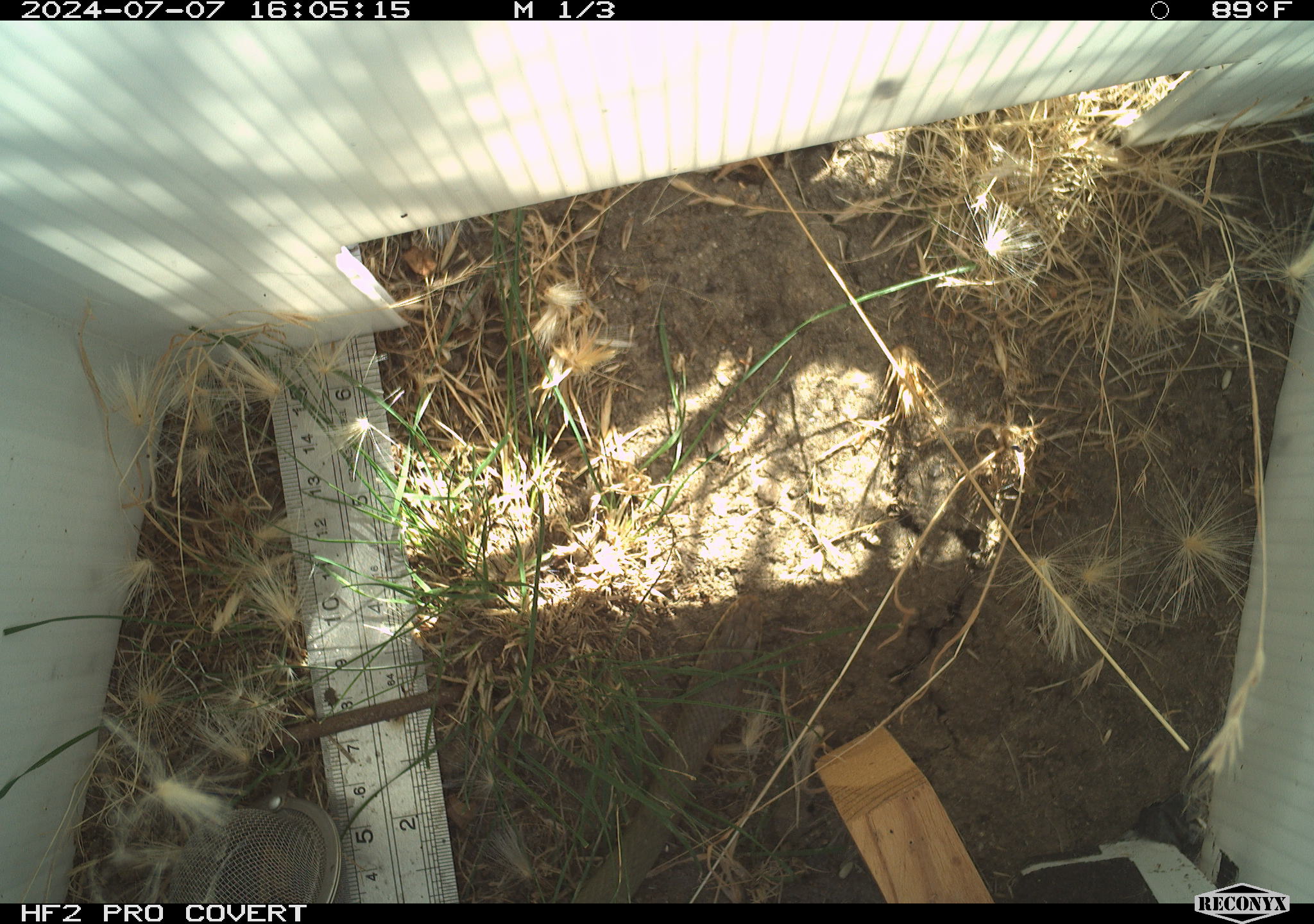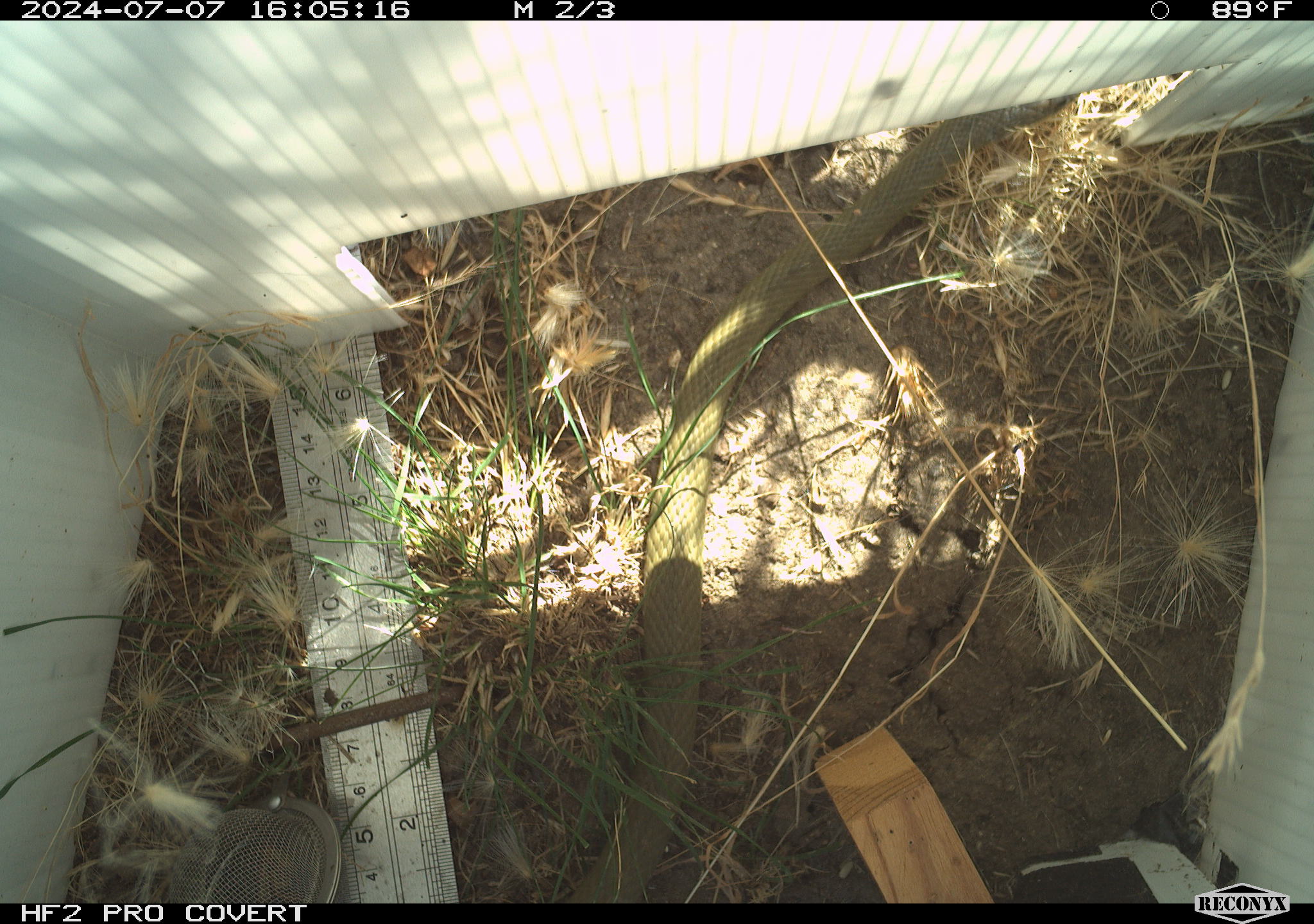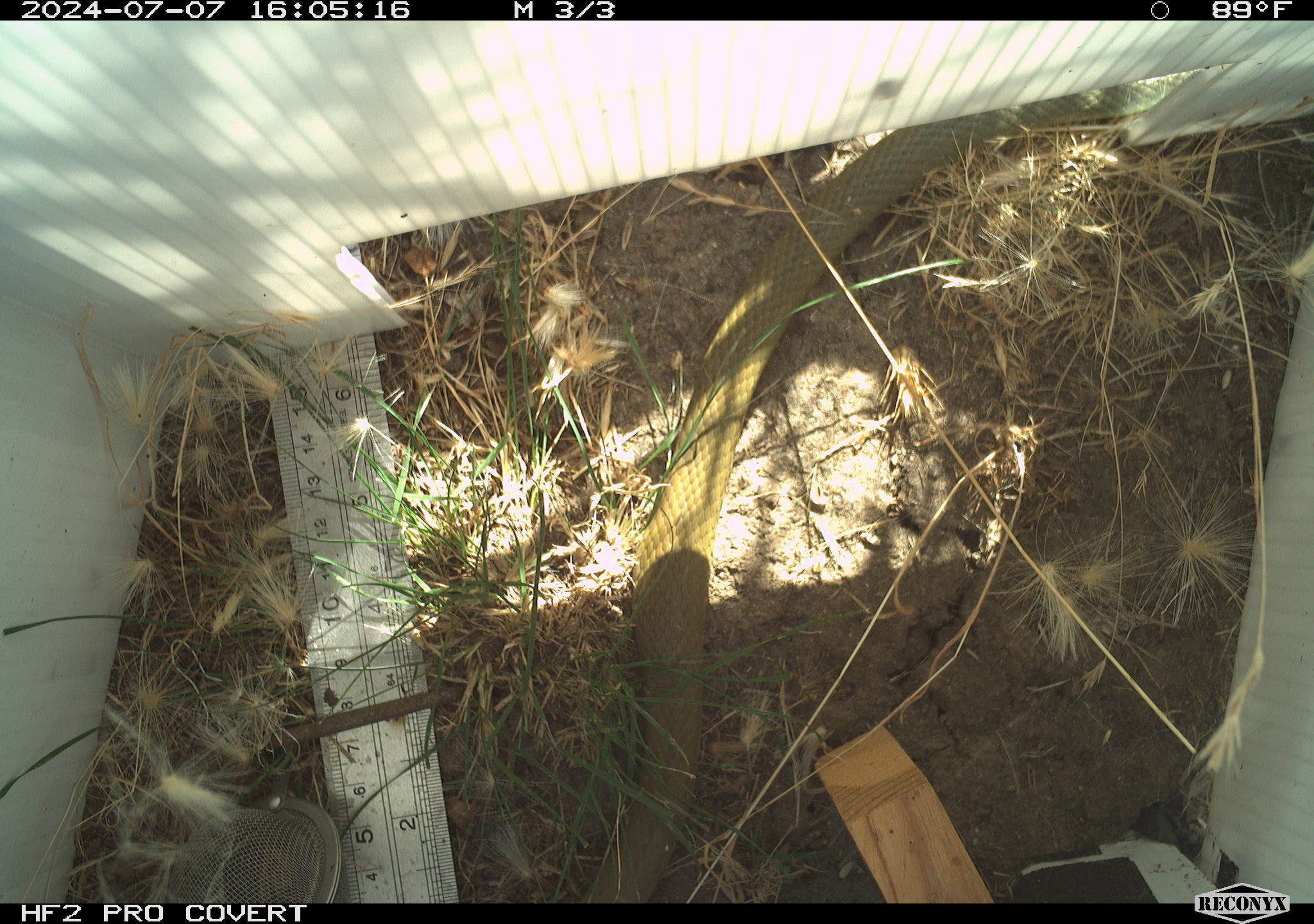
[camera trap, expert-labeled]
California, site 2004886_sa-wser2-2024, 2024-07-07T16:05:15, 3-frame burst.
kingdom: Animalia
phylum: Chordata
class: Reptilia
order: Squamata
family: Colubridae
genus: Coluber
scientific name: Coluber constrictor mormon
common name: western yellow-bellied racer